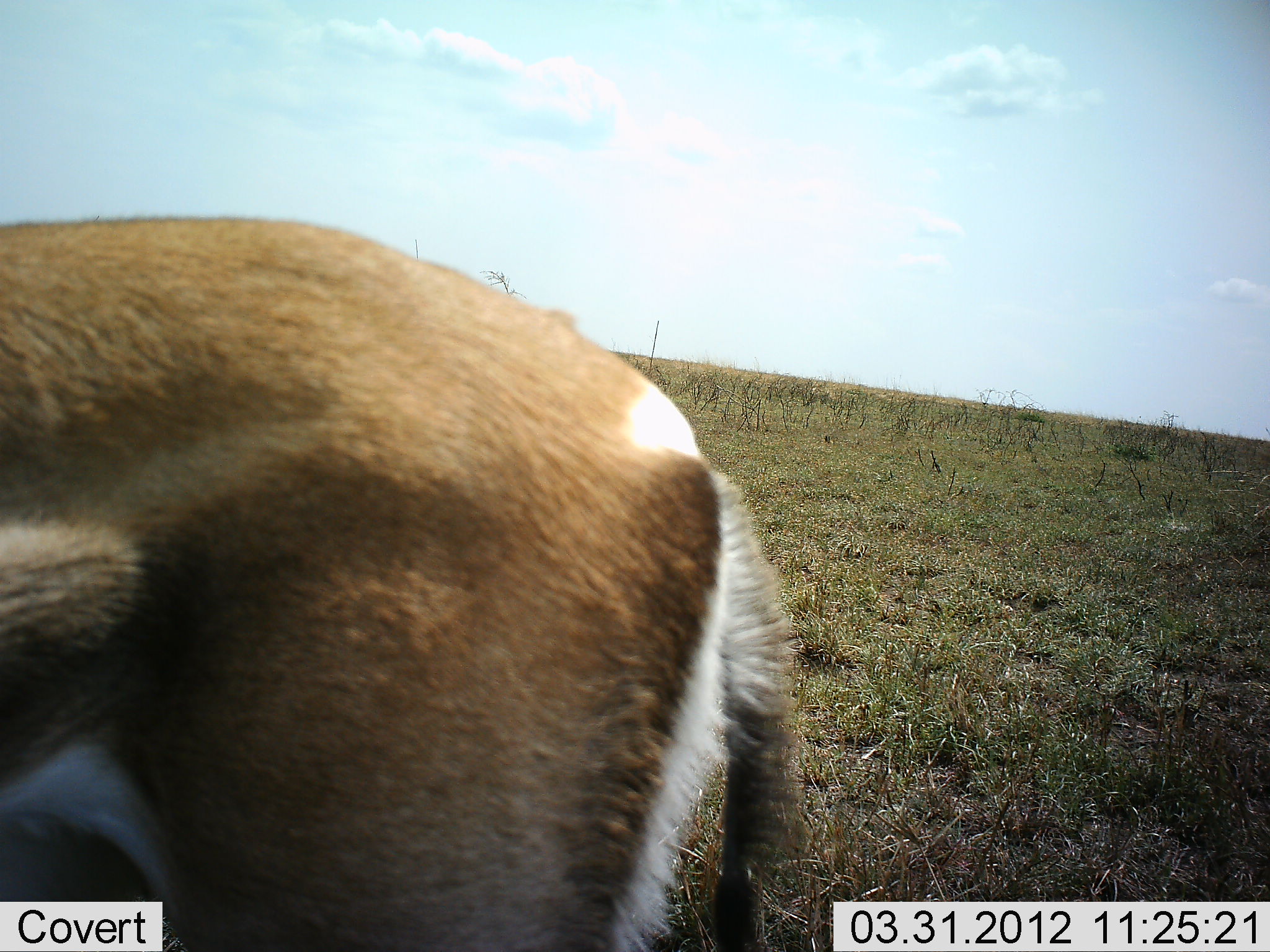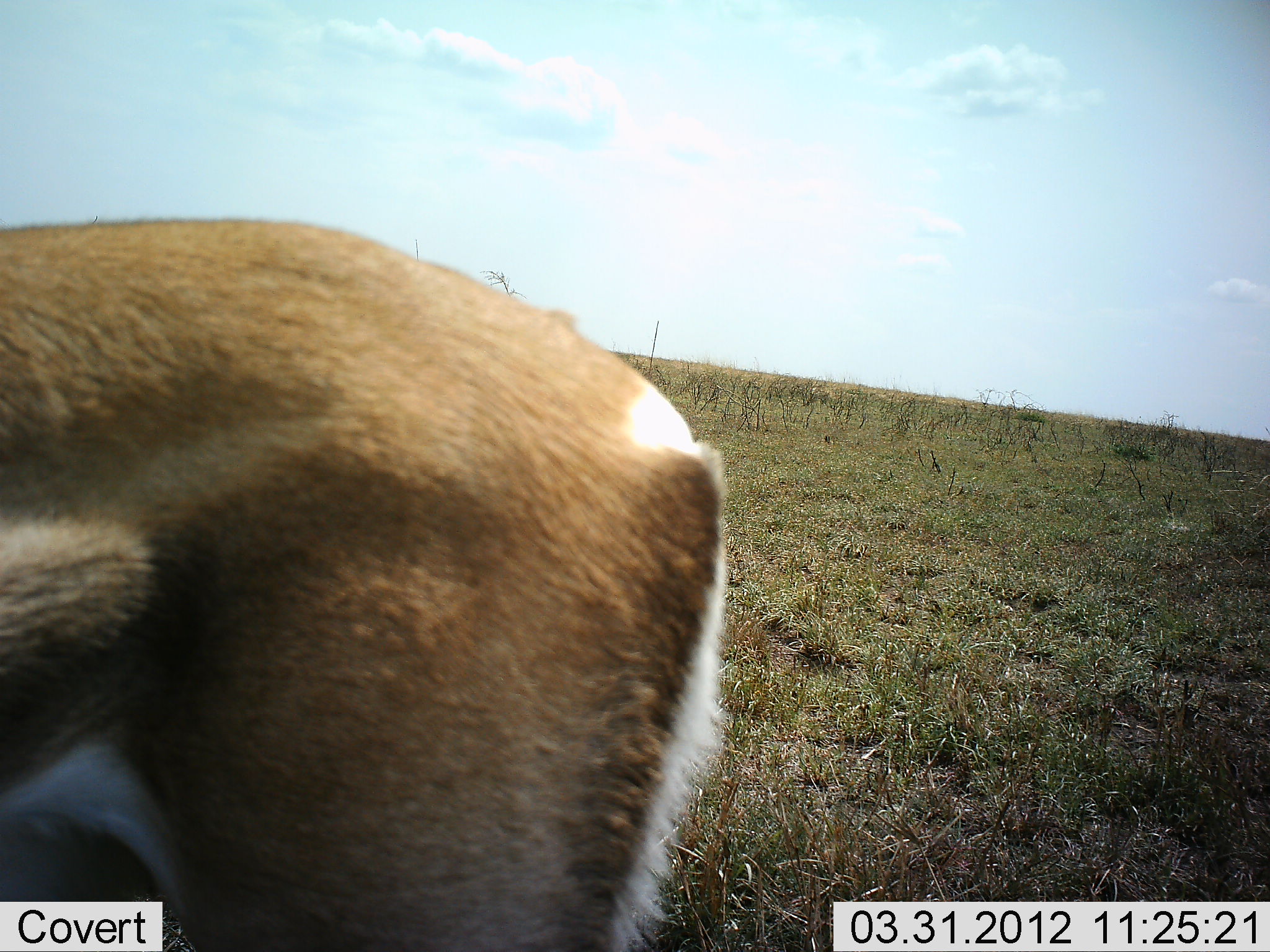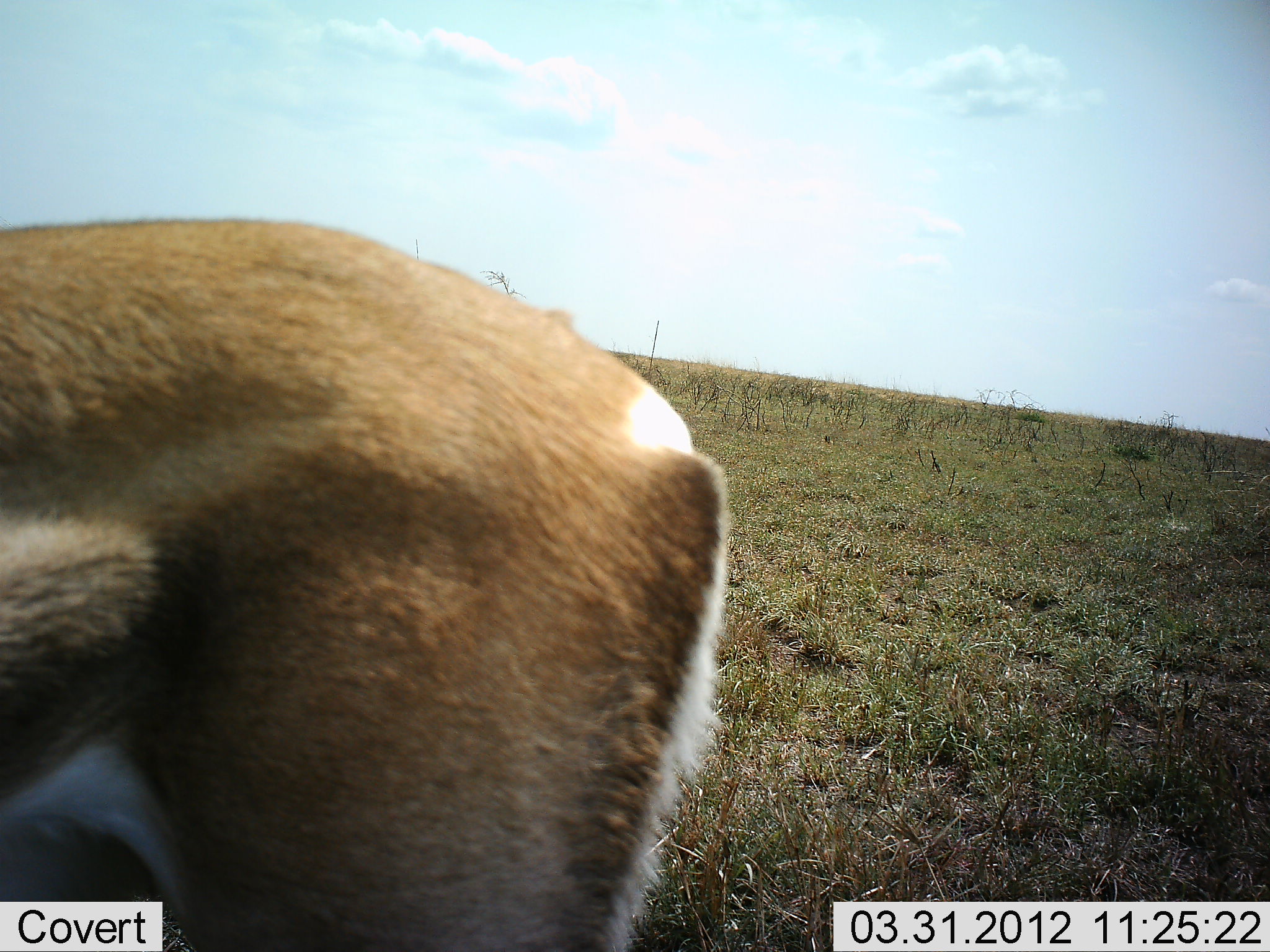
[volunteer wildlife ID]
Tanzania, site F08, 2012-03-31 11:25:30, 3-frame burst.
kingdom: Animalia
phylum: Chordata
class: Mammalia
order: Artiodactyla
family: Bovidae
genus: Nanger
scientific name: Nanger granti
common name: grant's gazelle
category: gazellegrants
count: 1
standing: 100%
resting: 0%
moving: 0%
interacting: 0%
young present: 0%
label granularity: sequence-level